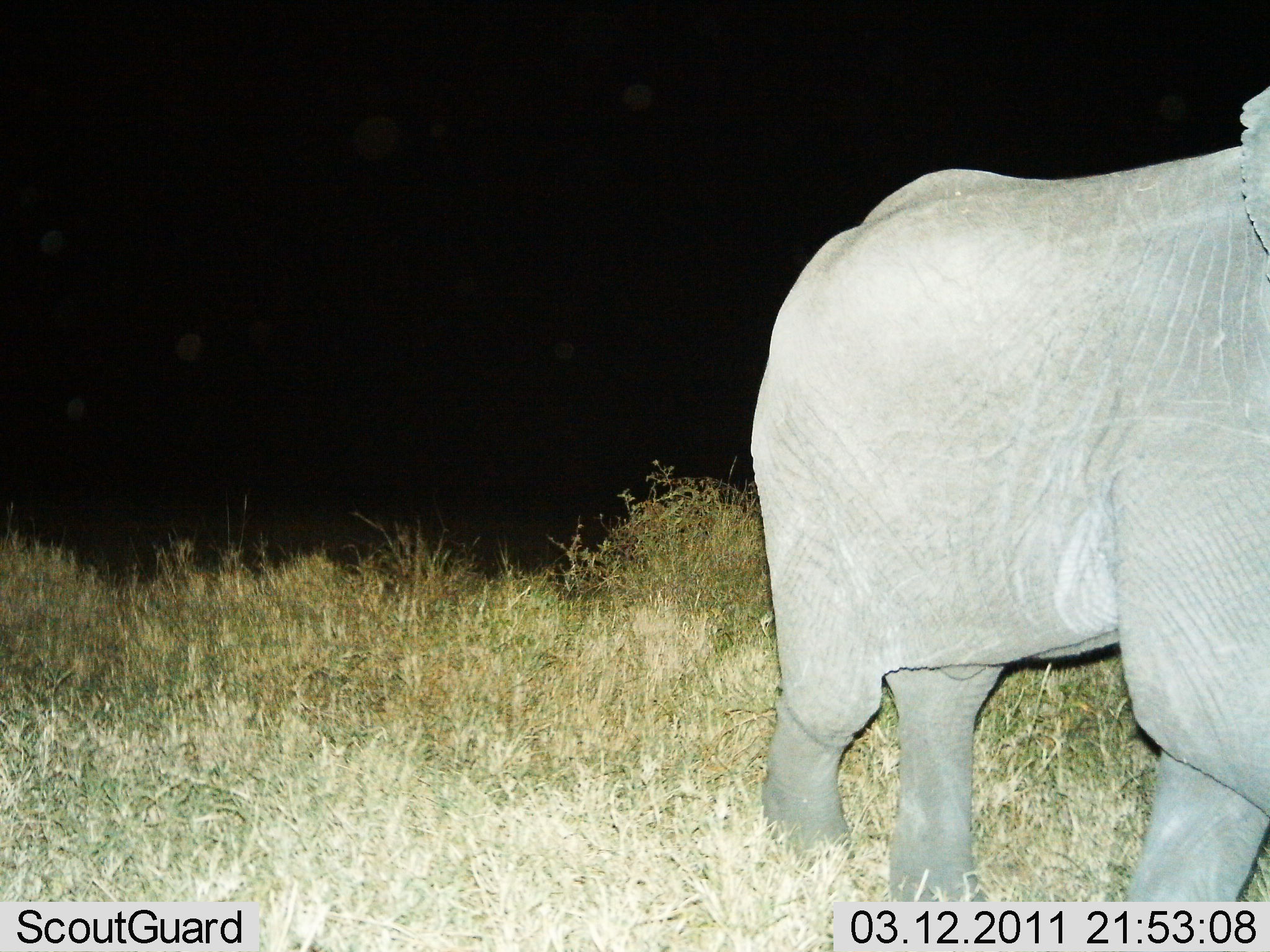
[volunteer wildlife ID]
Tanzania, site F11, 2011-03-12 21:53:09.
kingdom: Animalia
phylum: Chordata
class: Mammalia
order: Proboscidea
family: Elephantidae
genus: Loxodonta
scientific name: Loxodonta africana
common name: african bush elephant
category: elephant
Elephant (african bush elephant) (Loxodonta africana), count 1. Behavior (volunteer vote fractions): standing 38%, resting 0%, moving 62%, interacting 0%. Young present (vote fraction): 8%. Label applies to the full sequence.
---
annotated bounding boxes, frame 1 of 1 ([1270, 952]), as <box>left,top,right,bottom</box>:
animal: <box>750,81,1270,904</box>